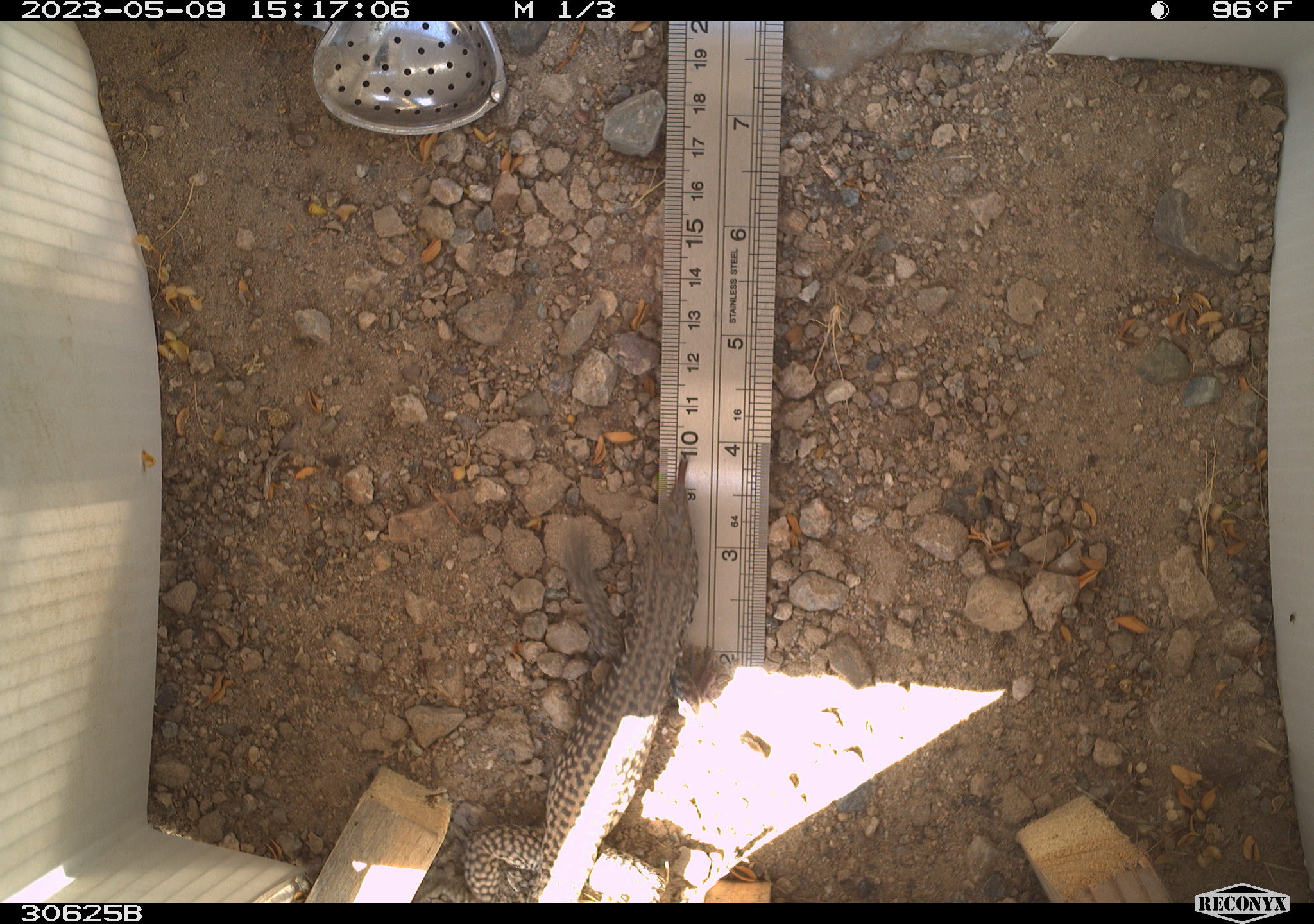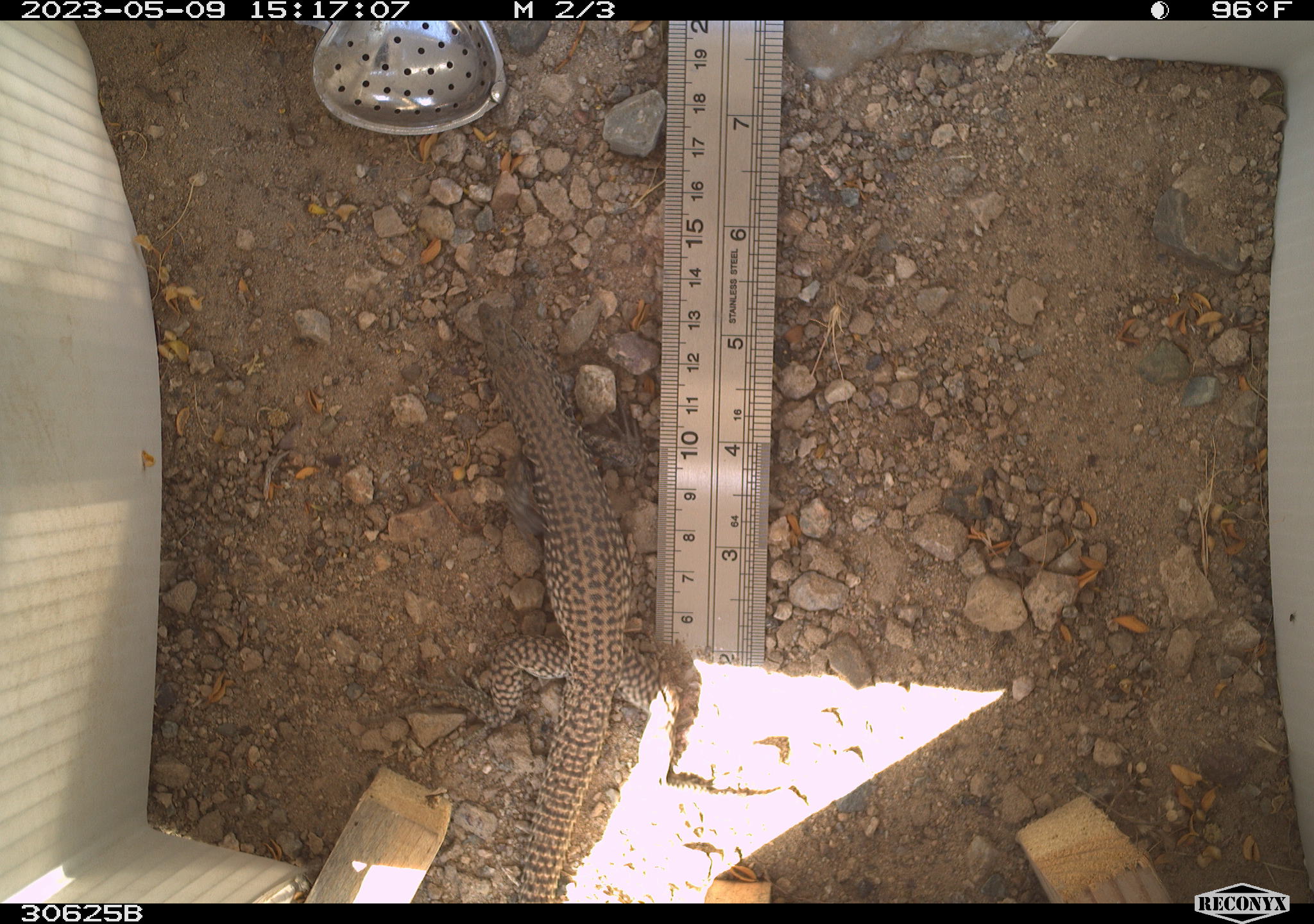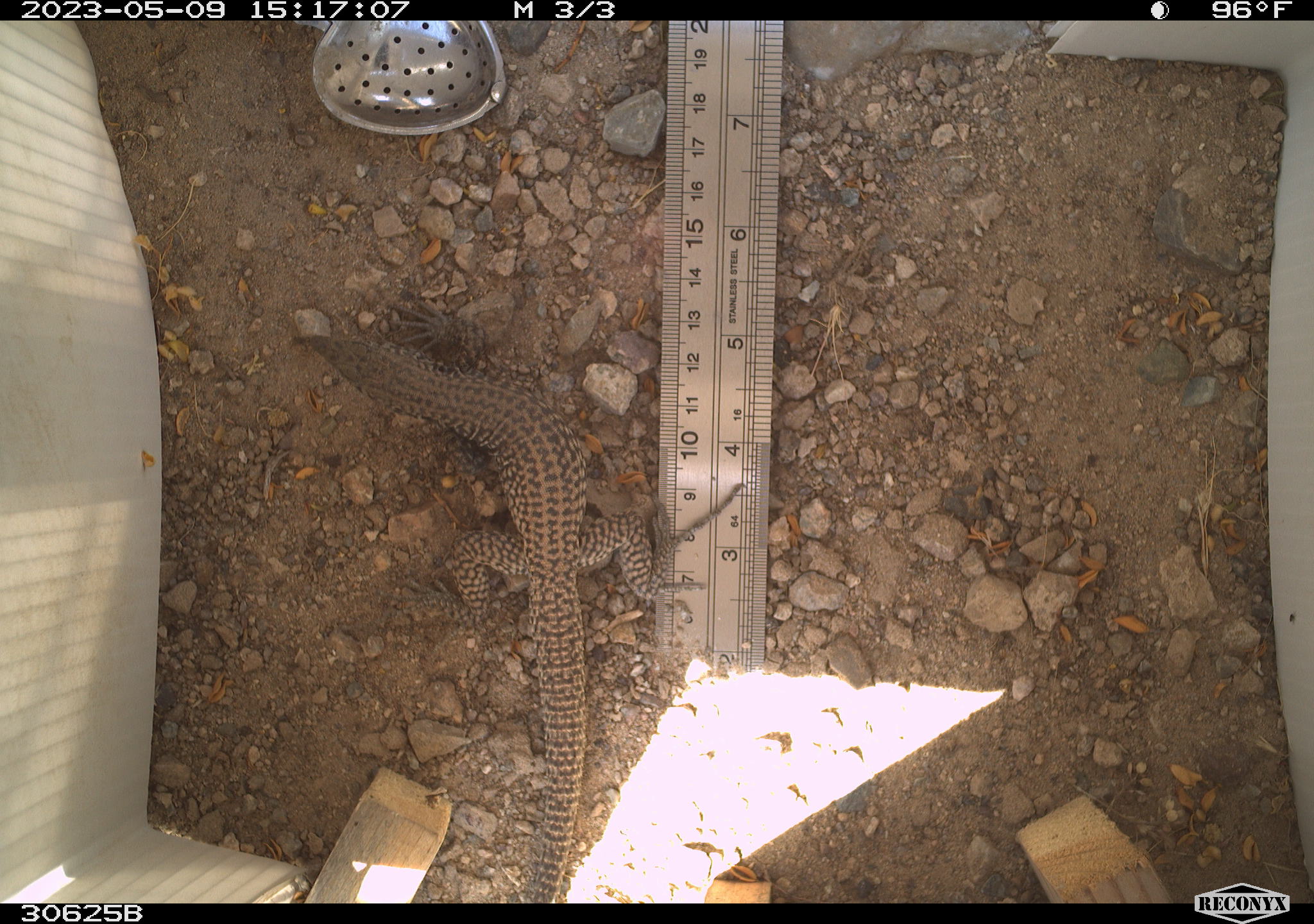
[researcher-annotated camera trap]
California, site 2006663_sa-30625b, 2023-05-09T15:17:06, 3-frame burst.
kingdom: Animalia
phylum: Chordata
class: Reptilia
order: Squamata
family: Teiidae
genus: Aspidoscelis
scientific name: Aspidoscelis tigris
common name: western whiptail